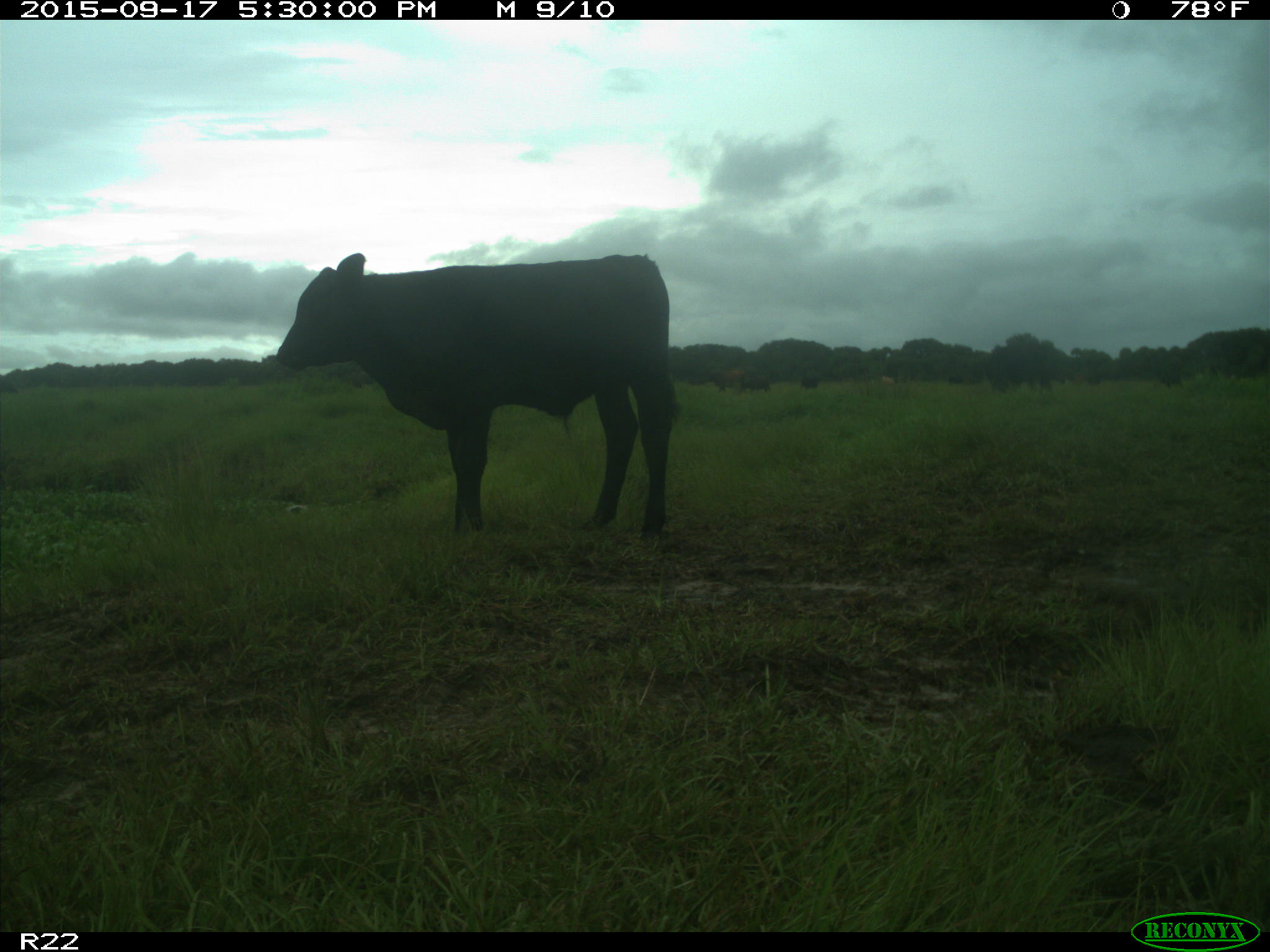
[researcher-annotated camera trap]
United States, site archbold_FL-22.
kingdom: Animalia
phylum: Chordata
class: Mammalia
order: Artiodactyla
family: Bovidae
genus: Bos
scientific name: Bos taurus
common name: domestic cow